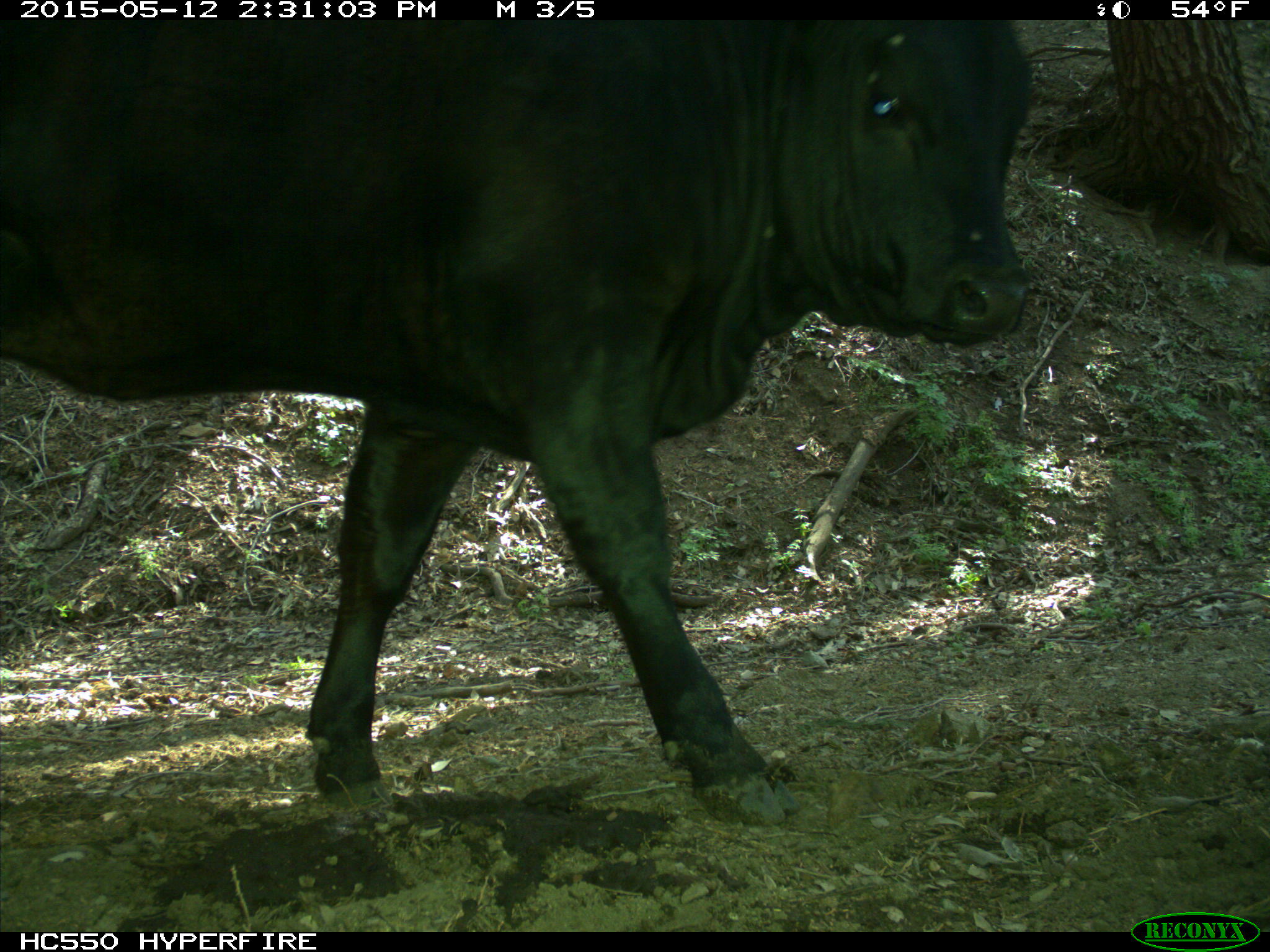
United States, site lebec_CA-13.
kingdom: Animalia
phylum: Chordata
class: Mammalia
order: Artiodactyla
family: Bovidae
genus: Bos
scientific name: Bos taurus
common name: domestic cow